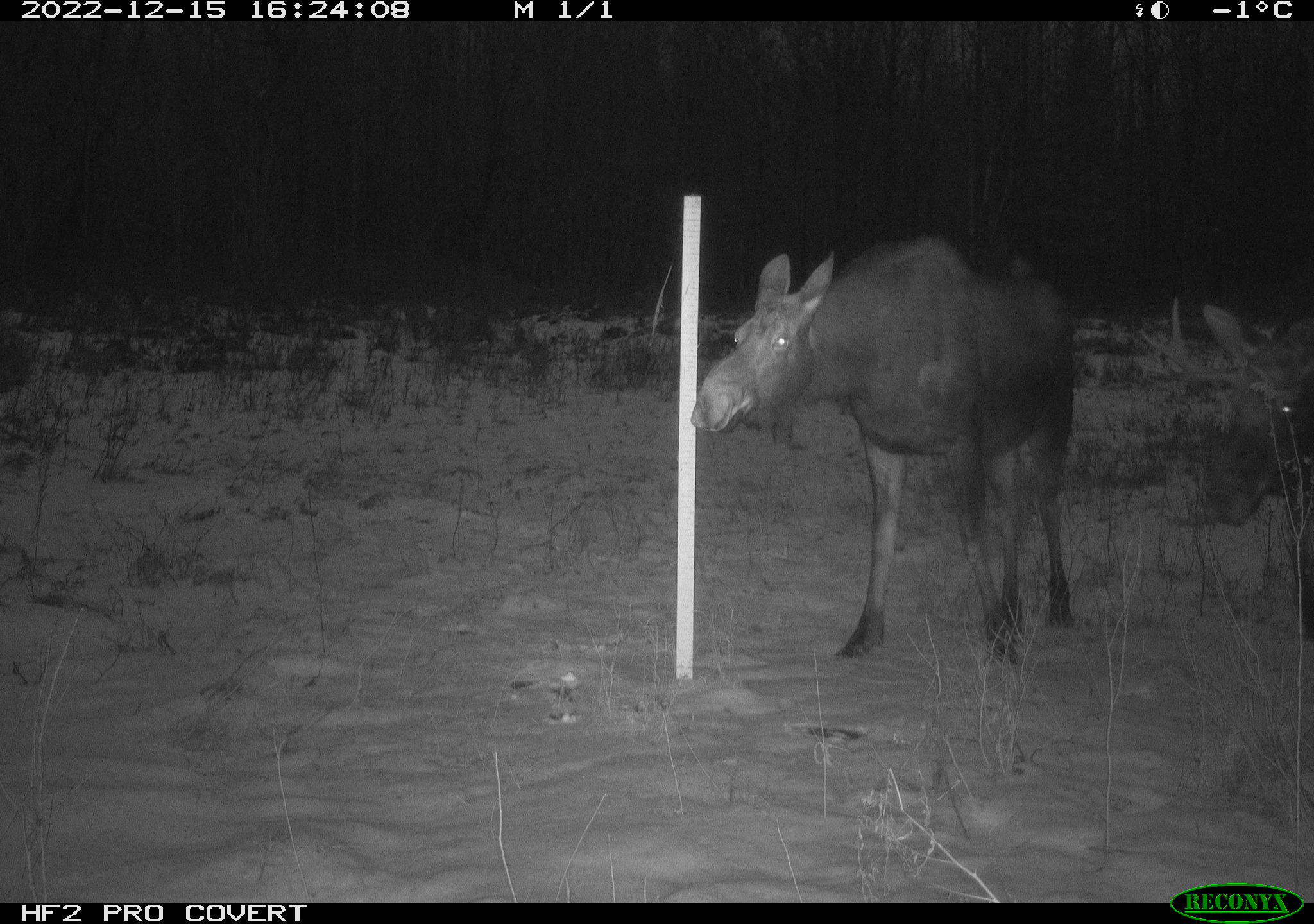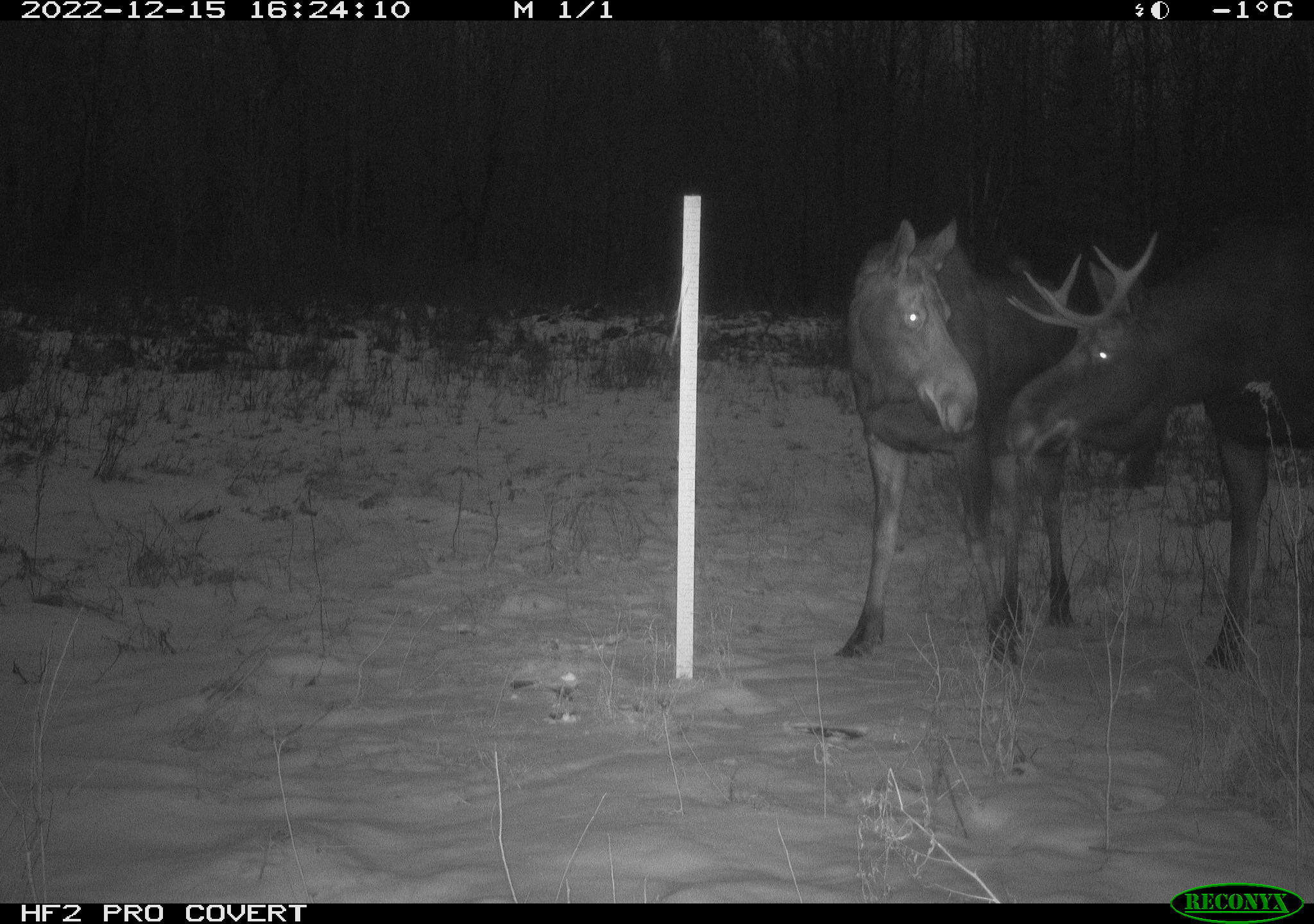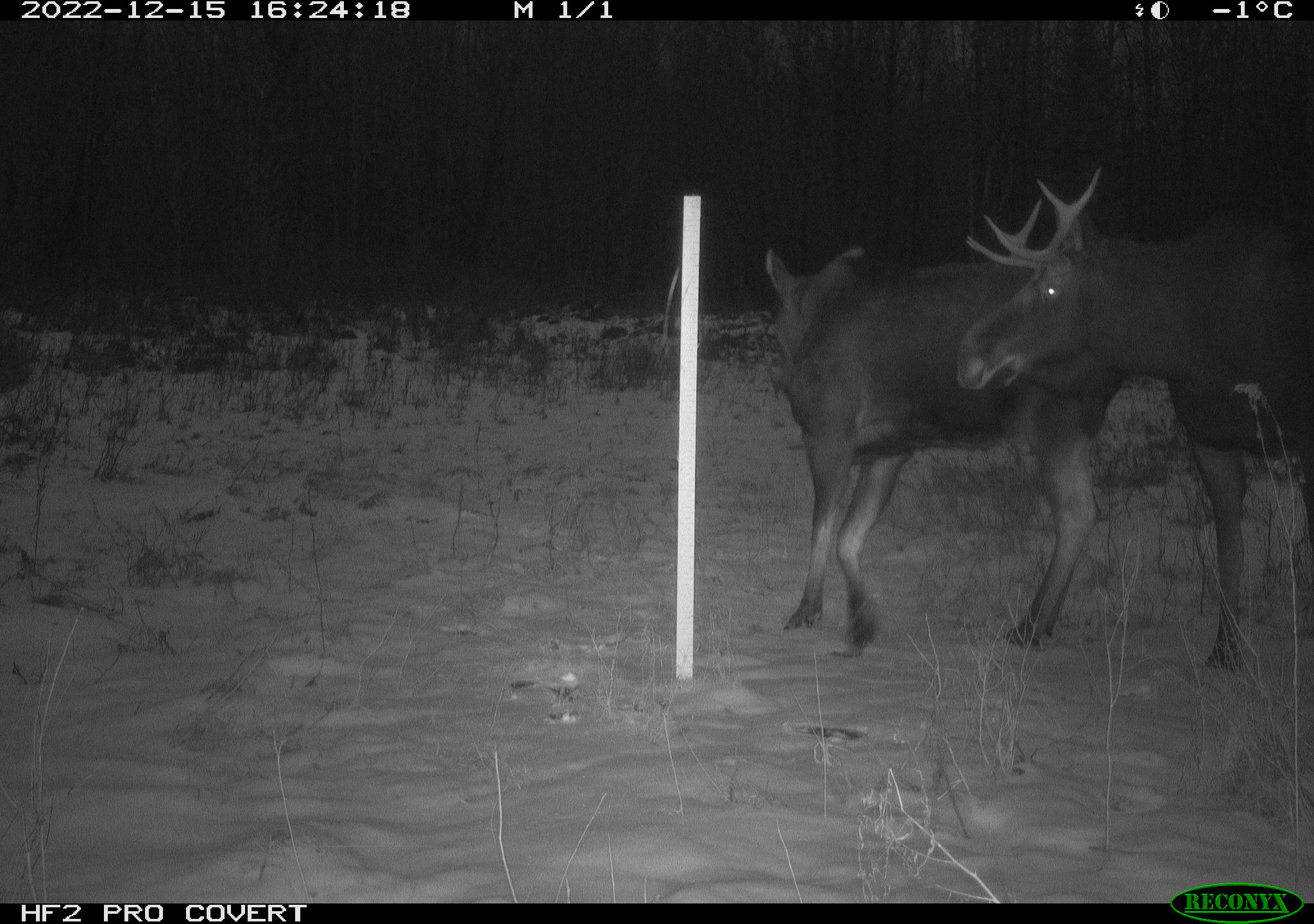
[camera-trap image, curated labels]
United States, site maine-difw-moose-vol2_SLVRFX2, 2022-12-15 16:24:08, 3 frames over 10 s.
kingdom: Animalia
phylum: Chordata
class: Mammalia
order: Artiodactyla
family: Cervidae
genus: Alces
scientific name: Alces alces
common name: moose